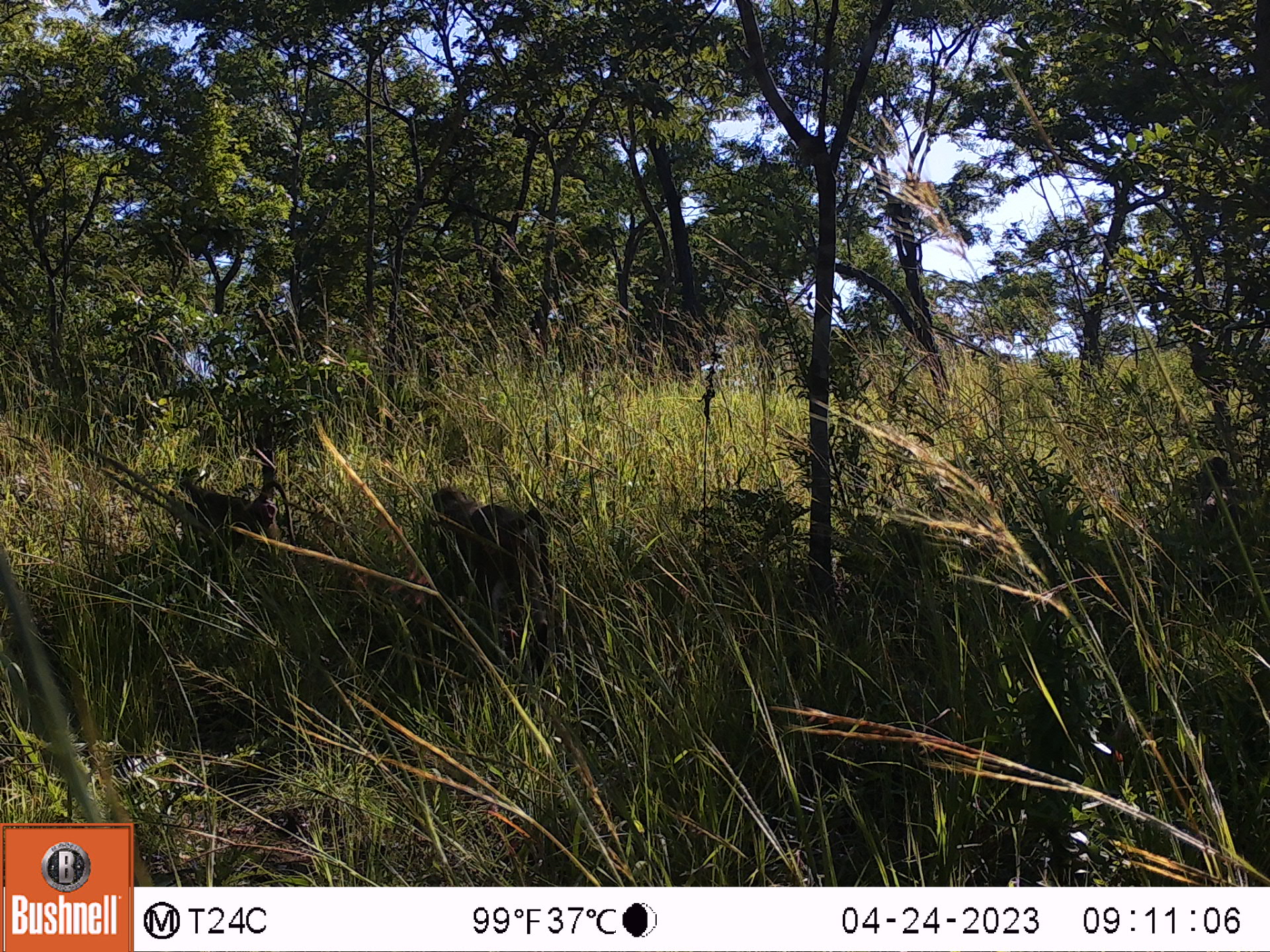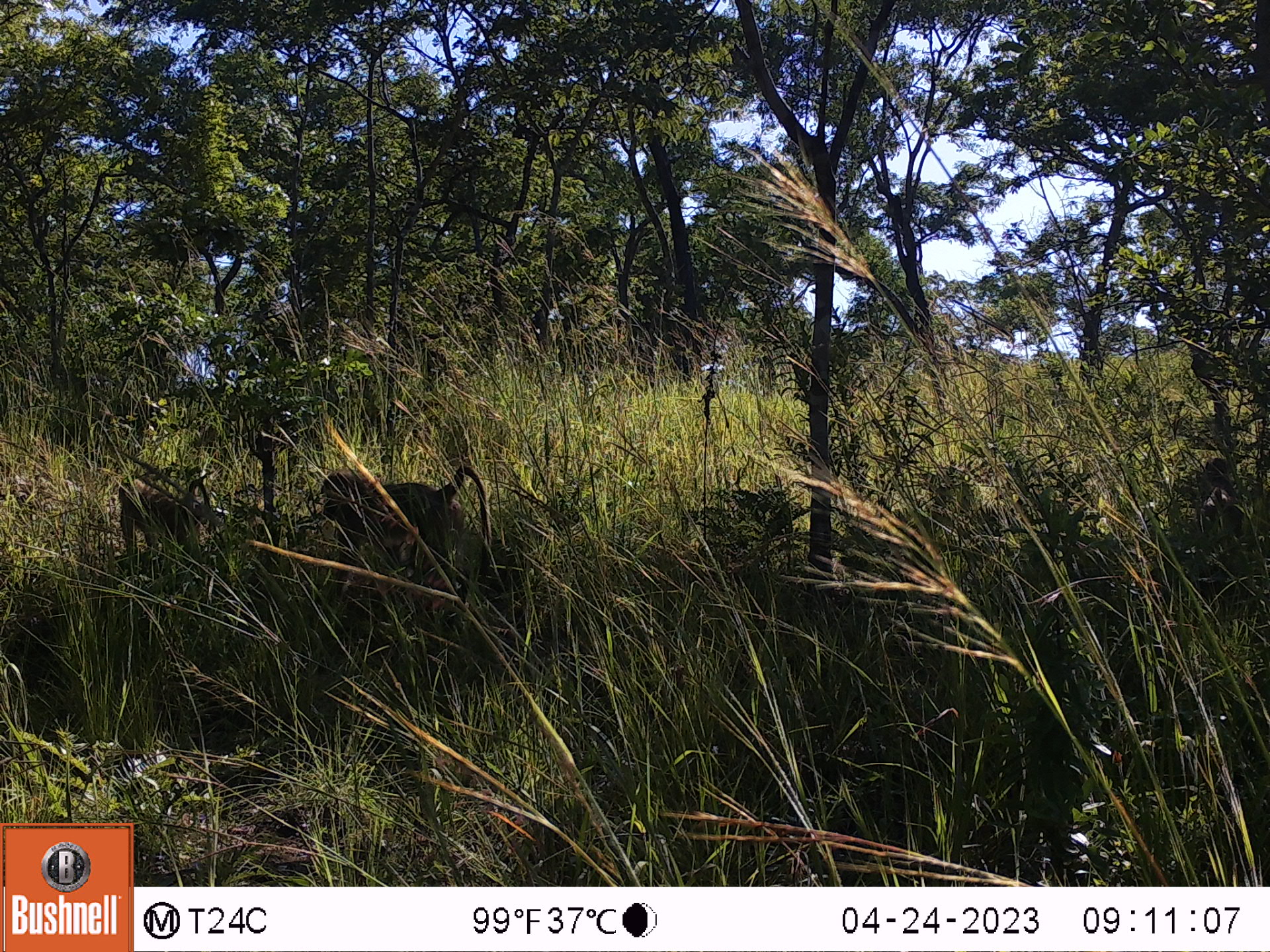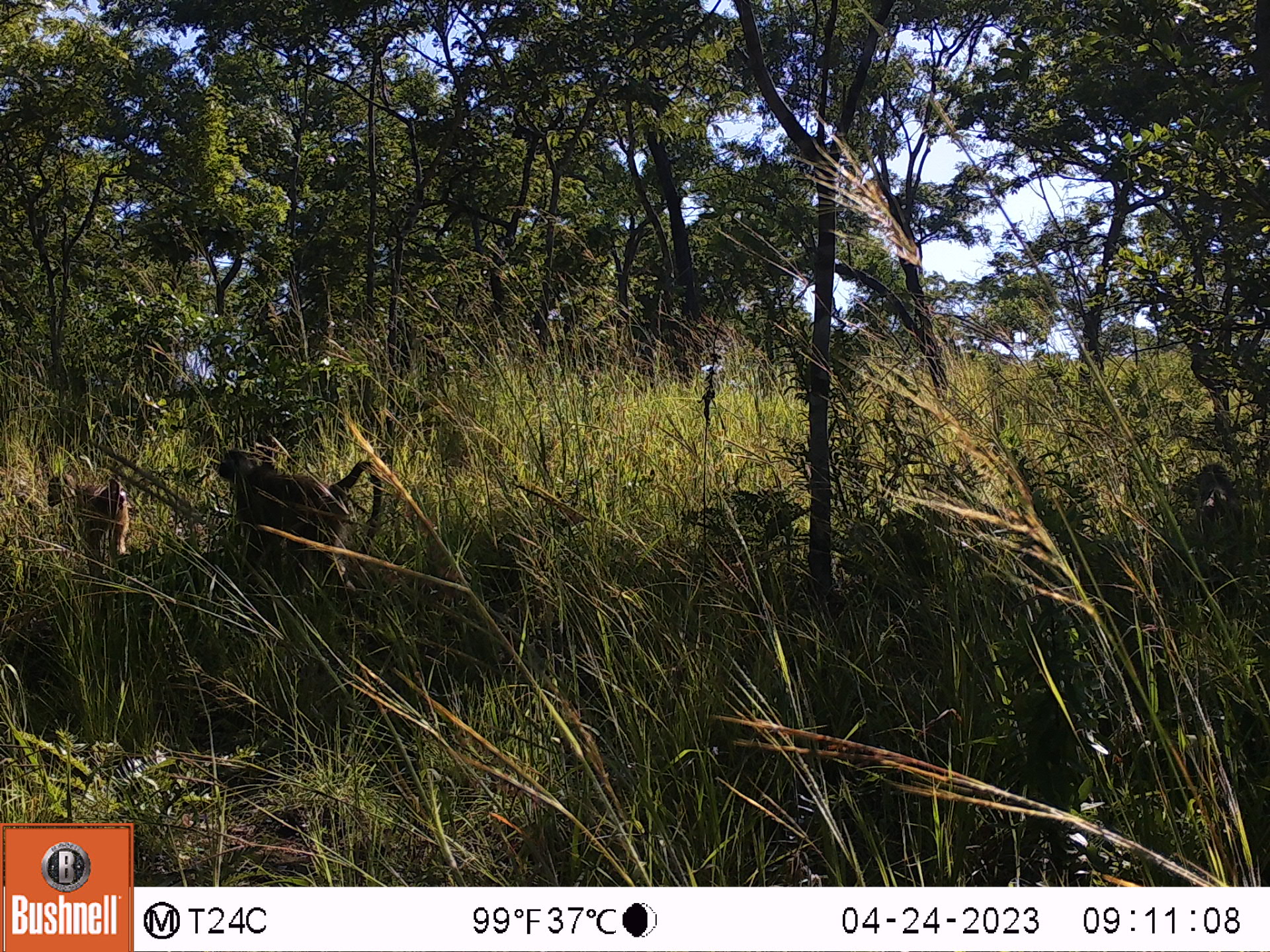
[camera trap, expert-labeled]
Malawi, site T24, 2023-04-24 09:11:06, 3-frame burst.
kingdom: Animalia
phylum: Chordata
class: Mammalia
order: Primates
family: Cercopithecidae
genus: Papio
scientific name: Papio cynocephalus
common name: yellow baboon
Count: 2.